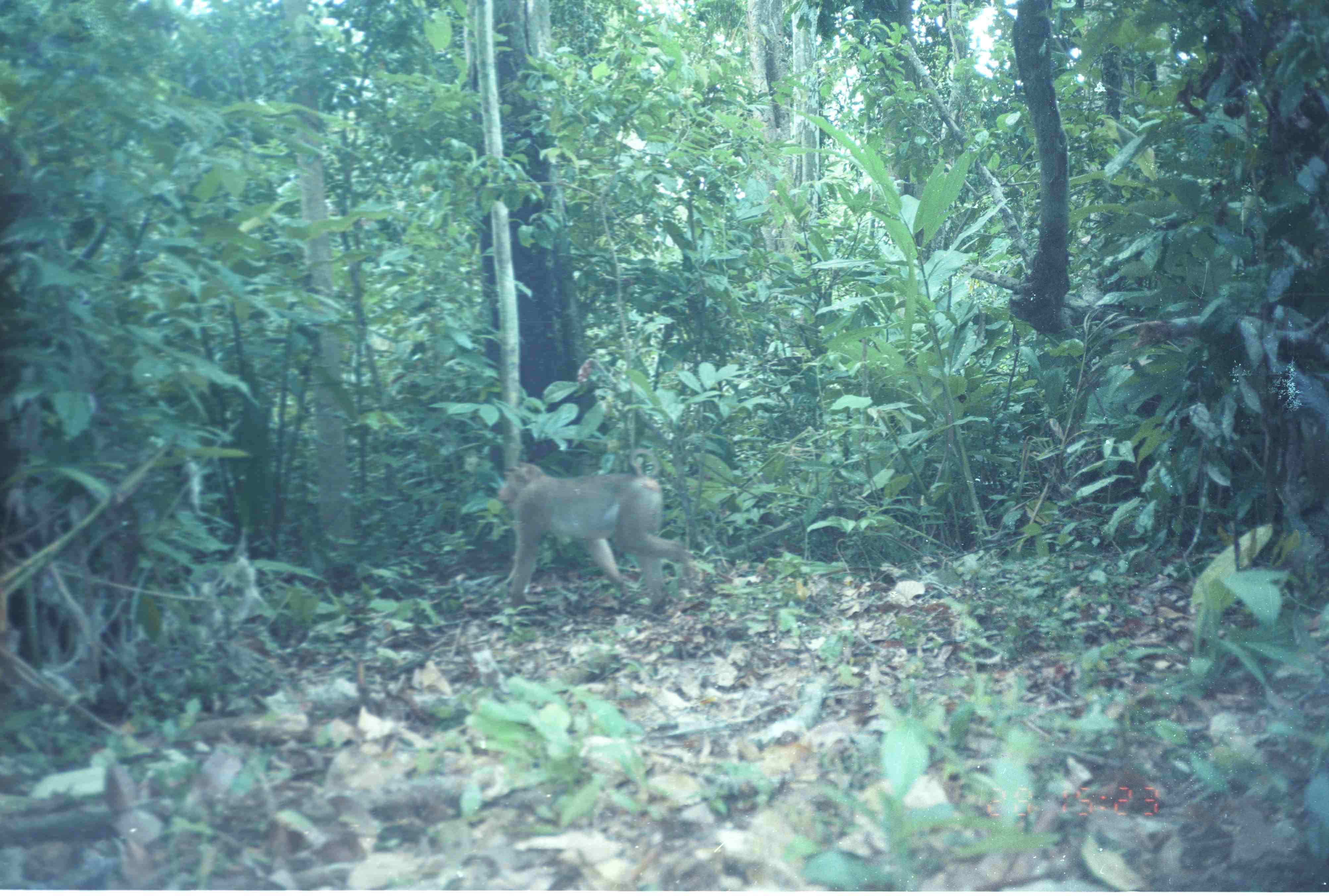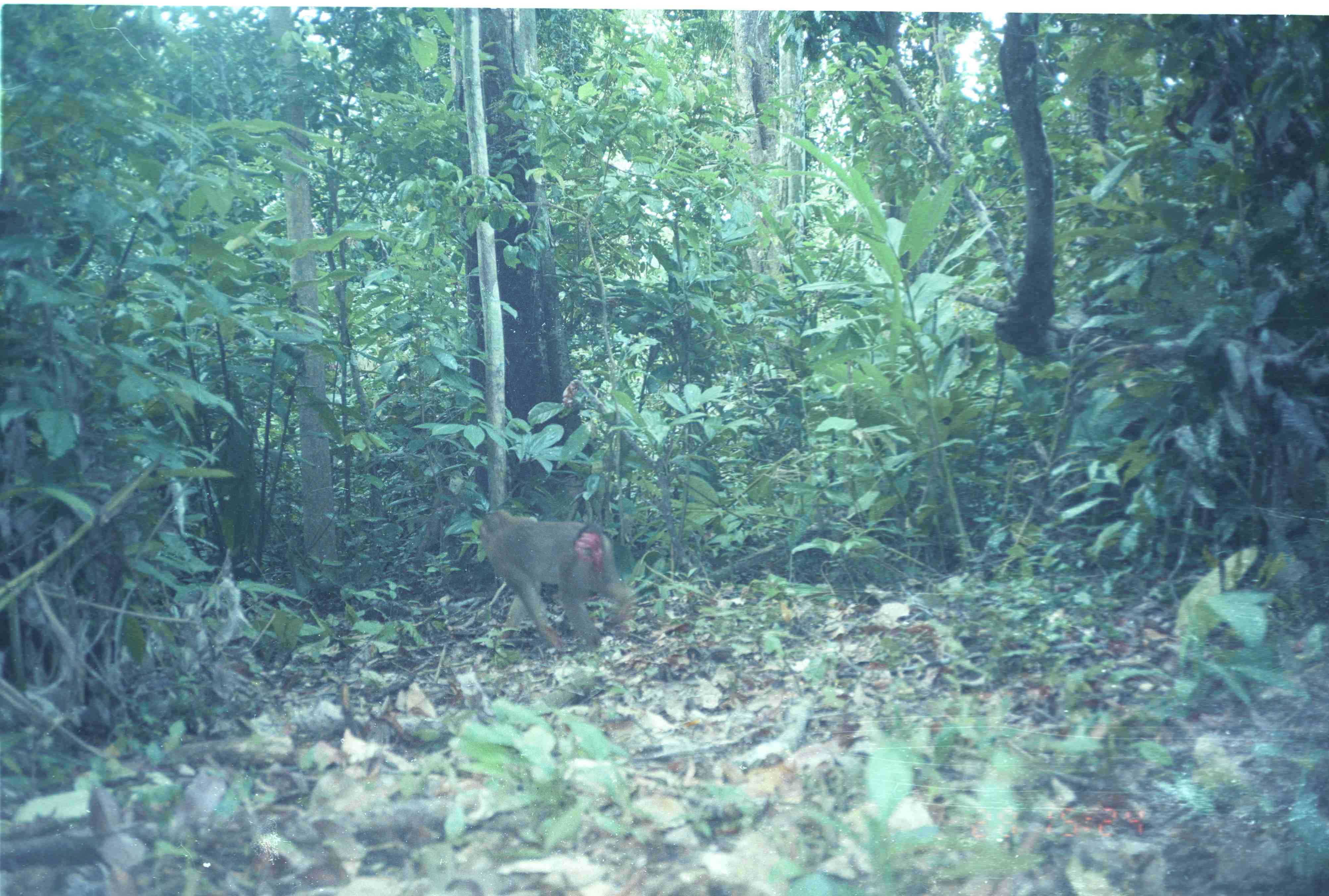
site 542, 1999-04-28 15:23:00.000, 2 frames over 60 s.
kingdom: Animalia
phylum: Chordata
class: Mammalia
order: Primates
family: Cercopithecidae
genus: Macaca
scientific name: Macaca nemestrina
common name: southern pig-tailed macaque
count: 1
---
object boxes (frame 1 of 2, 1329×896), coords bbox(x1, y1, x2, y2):
macaca nemestrina: bbox(497, 447, 698, 609)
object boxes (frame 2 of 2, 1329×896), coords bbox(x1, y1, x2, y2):
macaca nemestrina: bbox(478, 509, 631, 651)